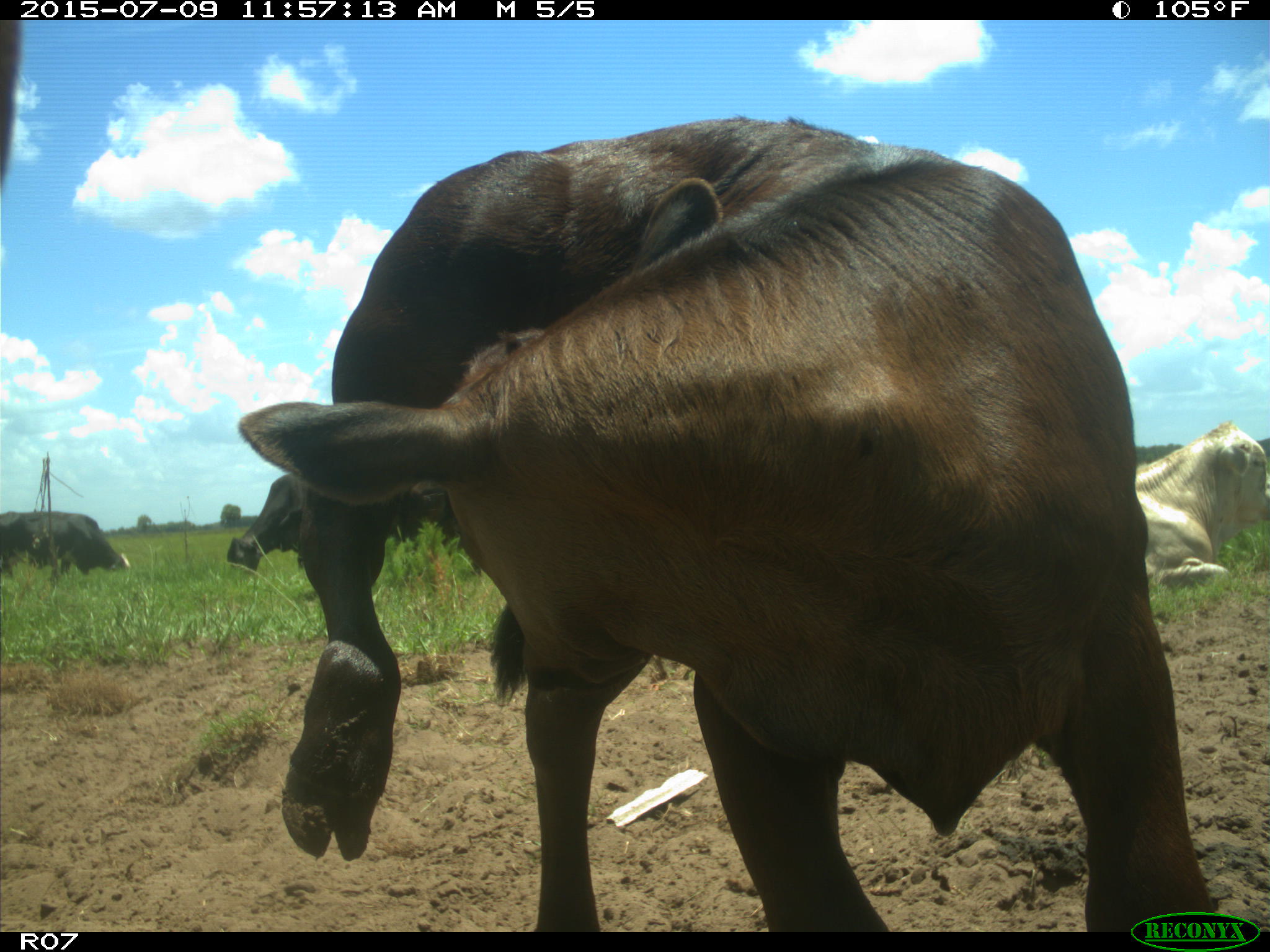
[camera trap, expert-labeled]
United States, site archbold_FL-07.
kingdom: Animalia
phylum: Chordata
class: Mammalia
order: Artiodactyla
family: Bovidae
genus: Bos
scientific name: Bos taurus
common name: domestic cow